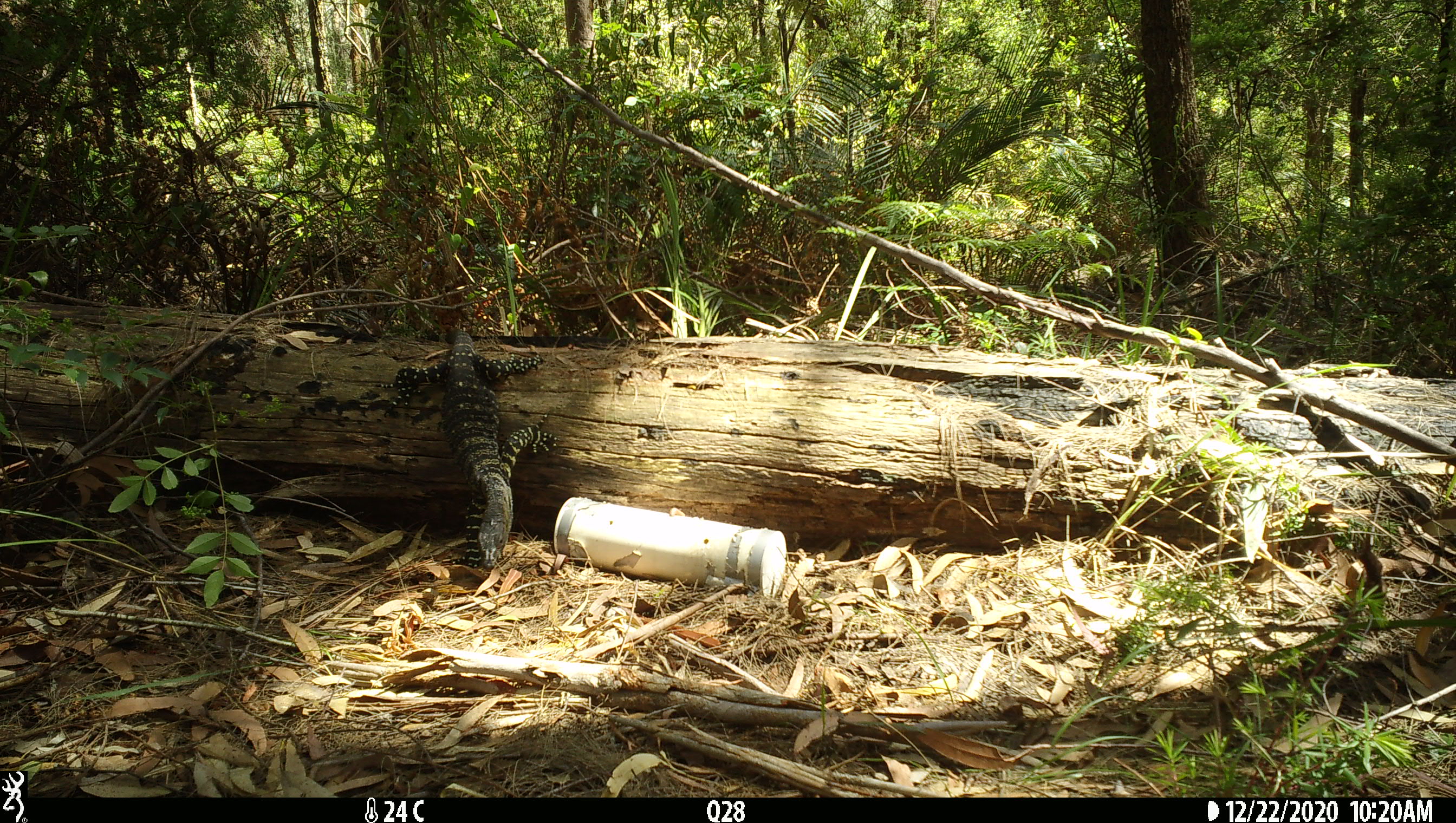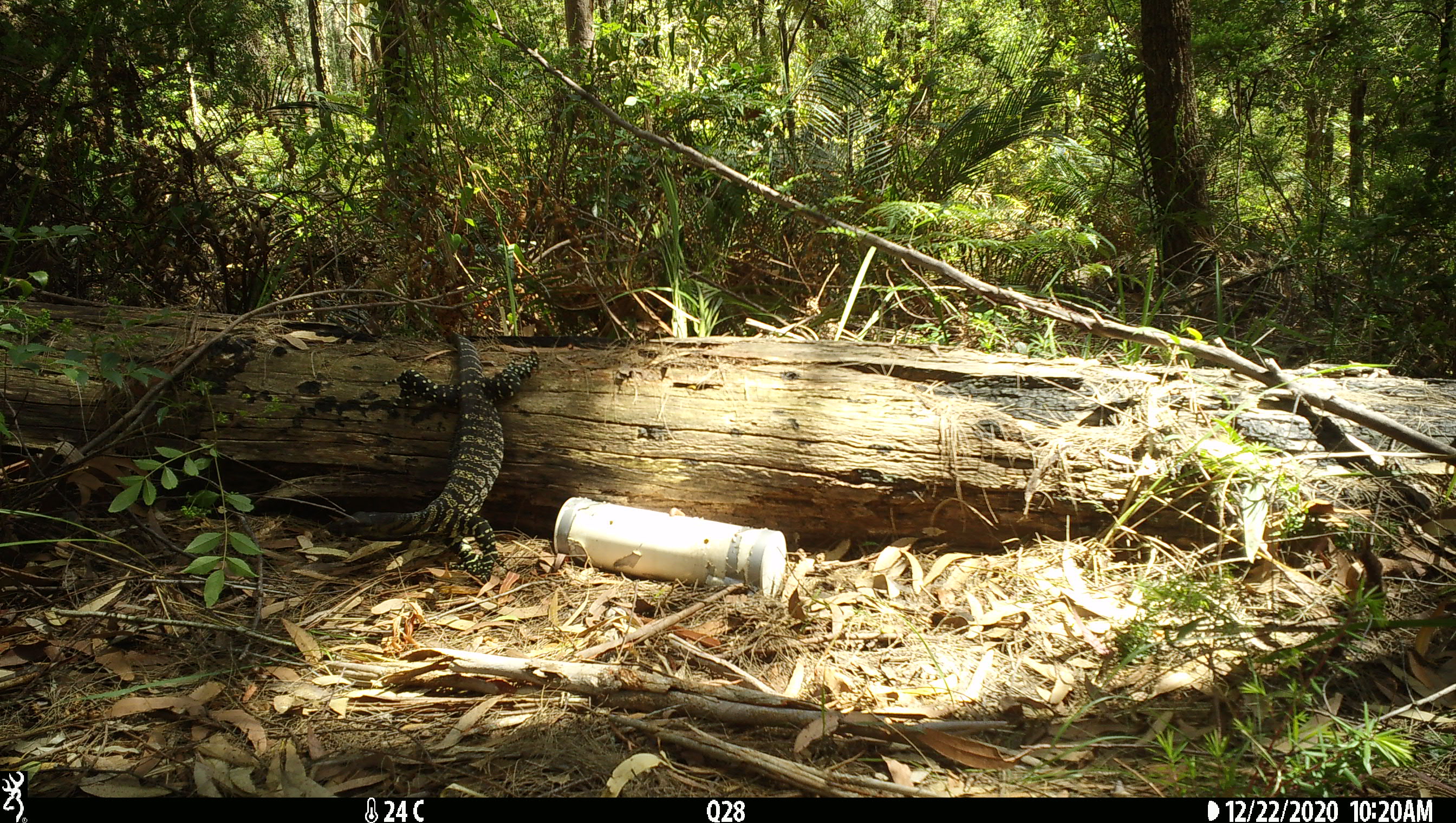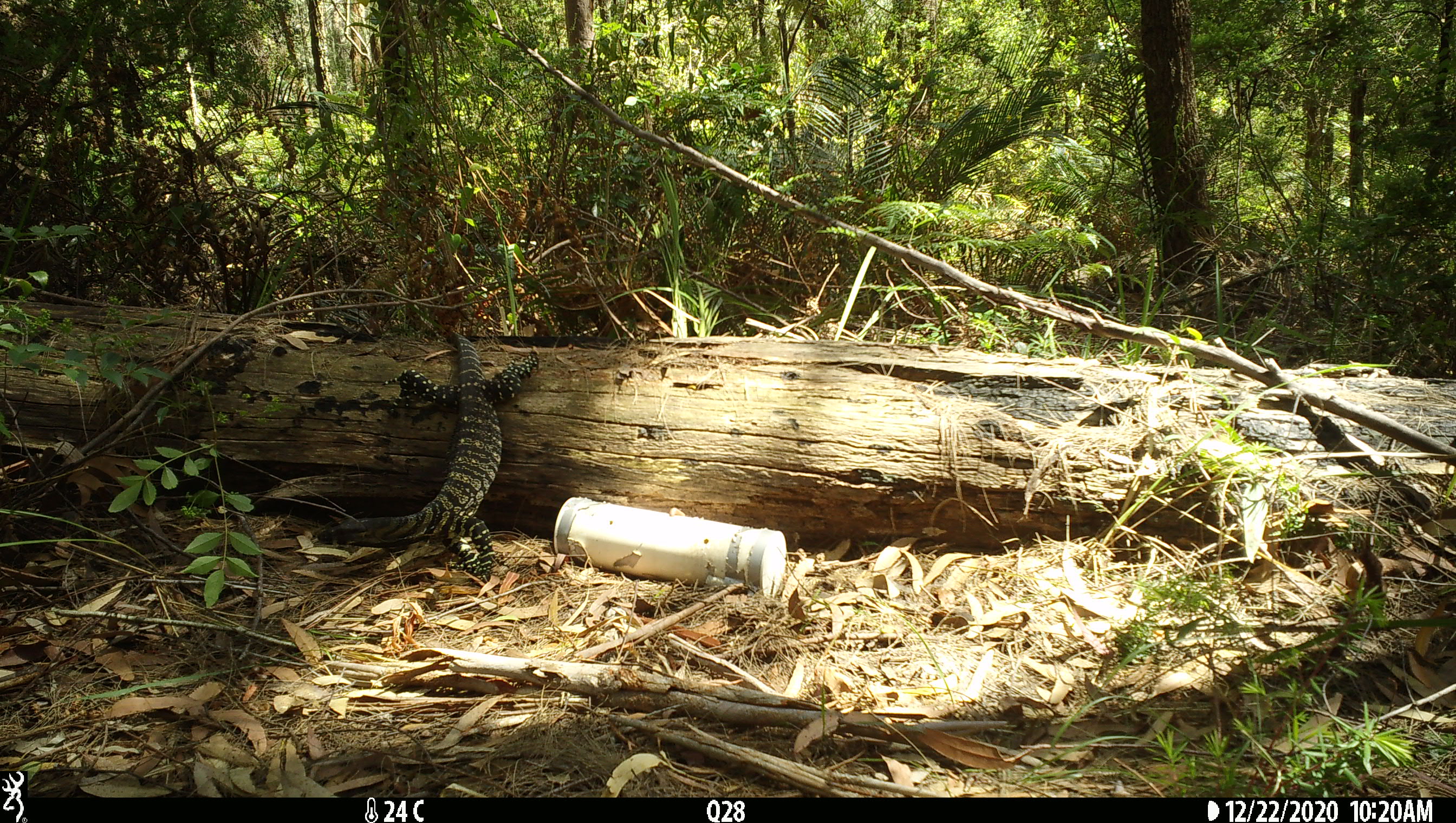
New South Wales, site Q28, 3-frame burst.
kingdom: Animalia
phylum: Chordata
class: Reptilia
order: Squamata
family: Varanidae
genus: Varanus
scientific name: Varanus varius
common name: lace monitor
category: goanna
Goanna (lace monitor) (Varanus varius).